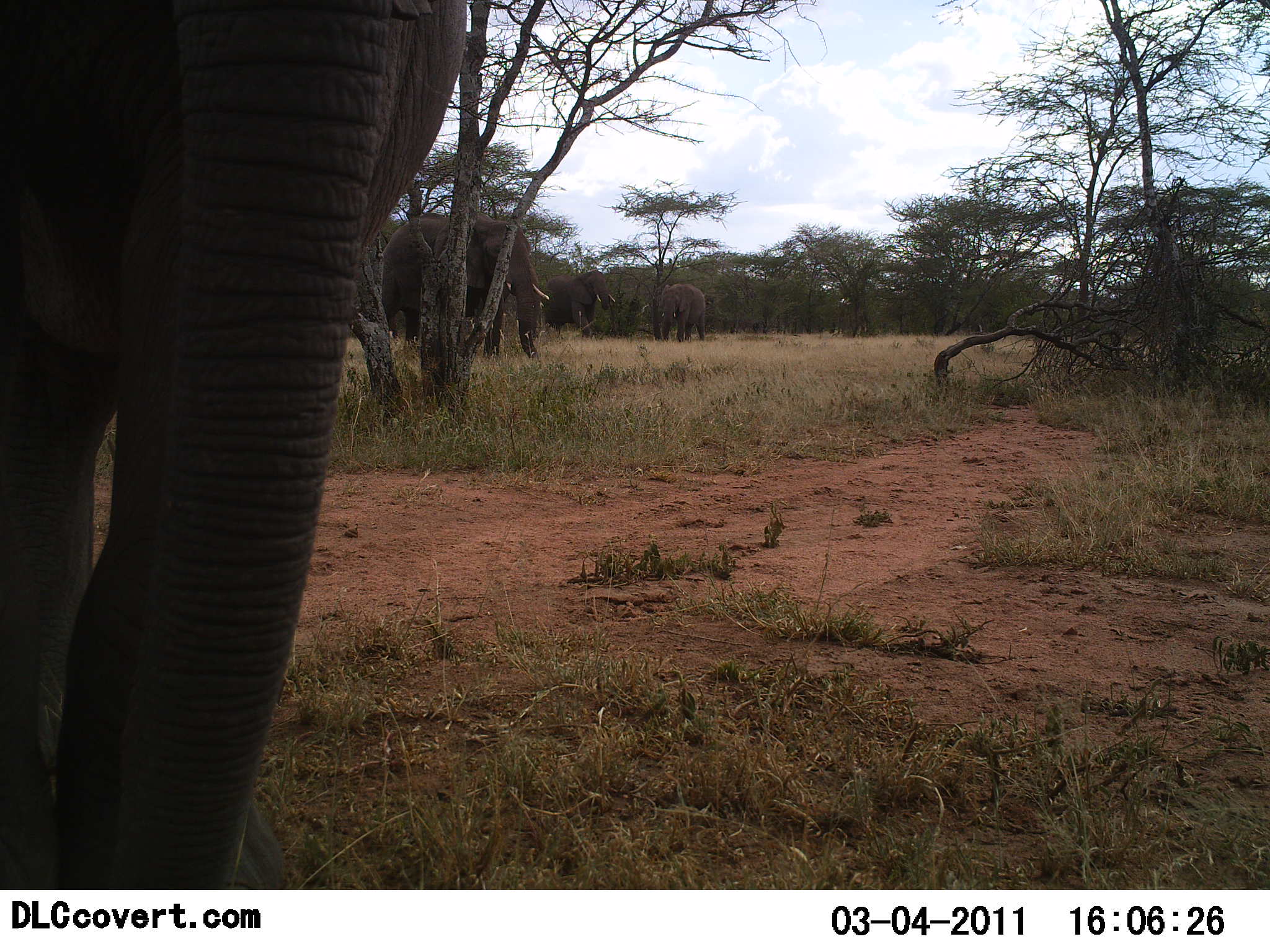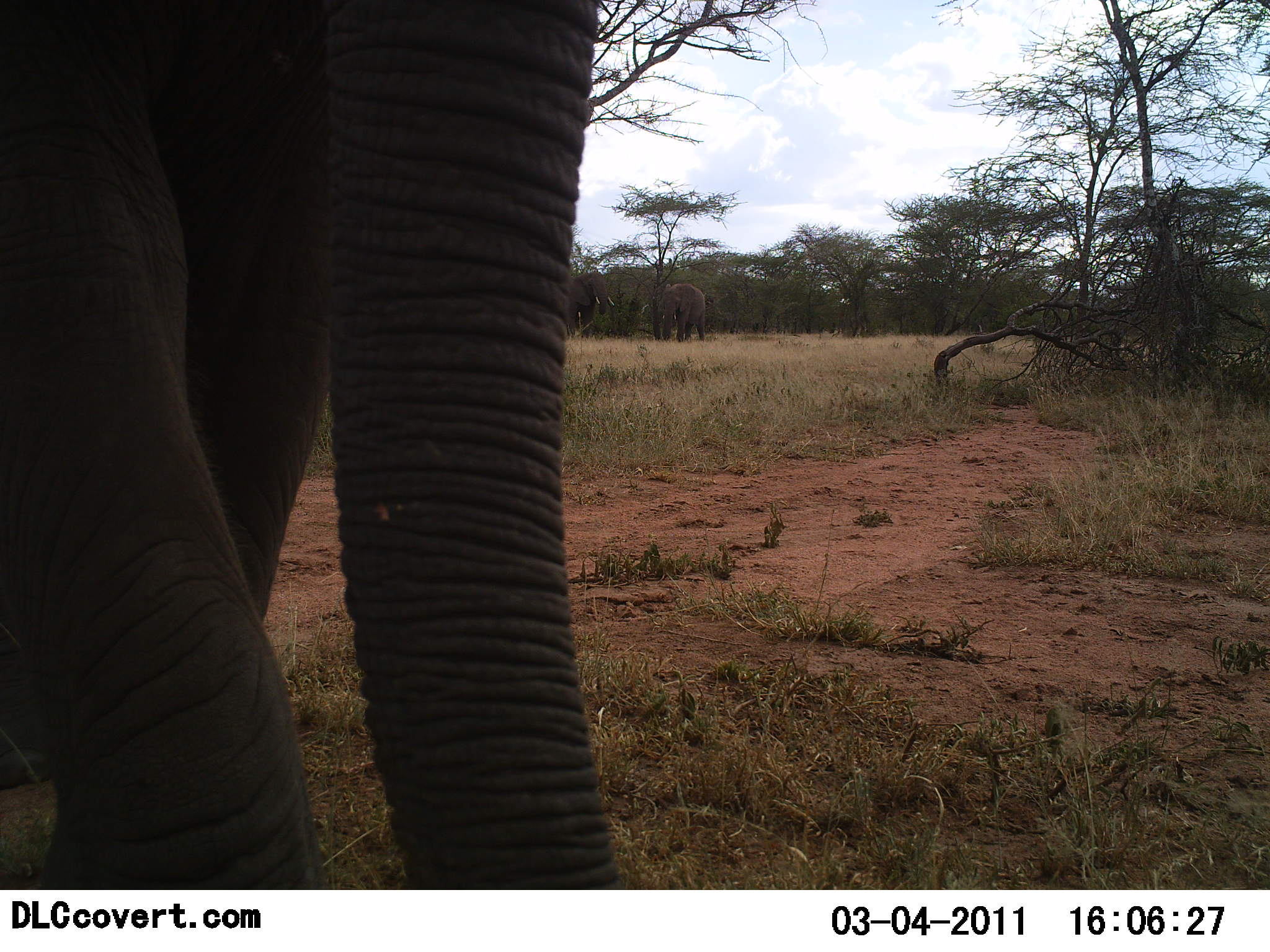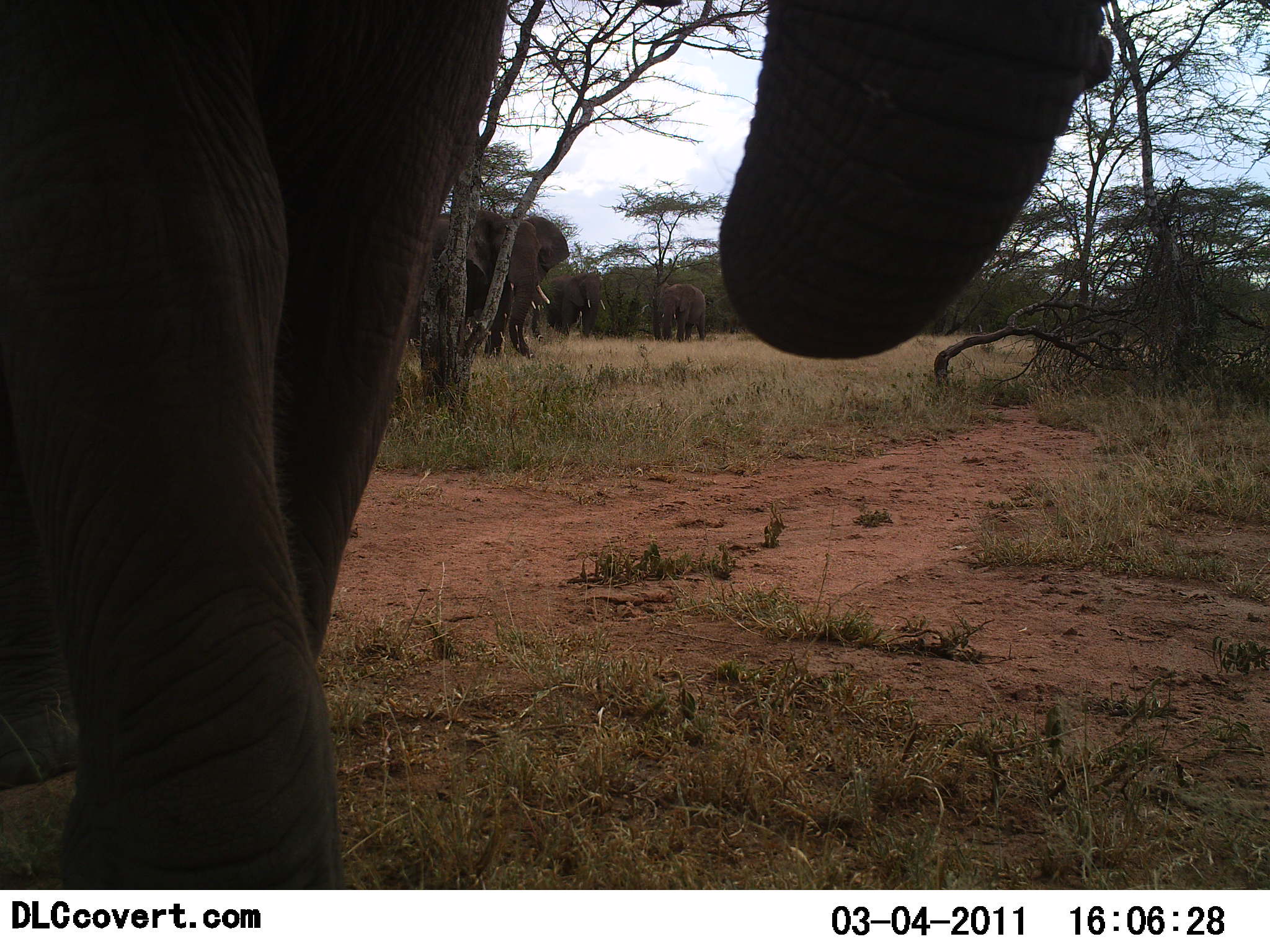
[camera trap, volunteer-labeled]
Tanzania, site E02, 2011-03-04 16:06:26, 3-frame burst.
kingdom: Animalia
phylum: Chordata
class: Mammalia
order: Proboscidea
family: Elephantidae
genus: Loxodonta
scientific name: Loxodonta africana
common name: african bush elephant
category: elephant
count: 4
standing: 79%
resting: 0%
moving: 57%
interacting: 0%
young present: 0%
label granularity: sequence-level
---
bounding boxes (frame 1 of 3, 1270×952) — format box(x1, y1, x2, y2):
animal: box(1, 0, 476, 891); box(378, 211, 552, 361); box(540, 268, 618, 341); box(655, 282, 708, 342)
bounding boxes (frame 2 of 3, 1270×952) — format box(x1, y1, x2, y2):
animal: box(0, 1, 629, 889); box(568, 271, 617, 339); box(656, 283, 708, 344)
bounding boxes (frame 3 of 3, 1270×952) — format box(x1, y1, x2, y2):
animal: box(0, 1, 1115, 892); box(406, 210, 570, 361); box(544, 272, 608, 342); box(658, 283, 707, 345)